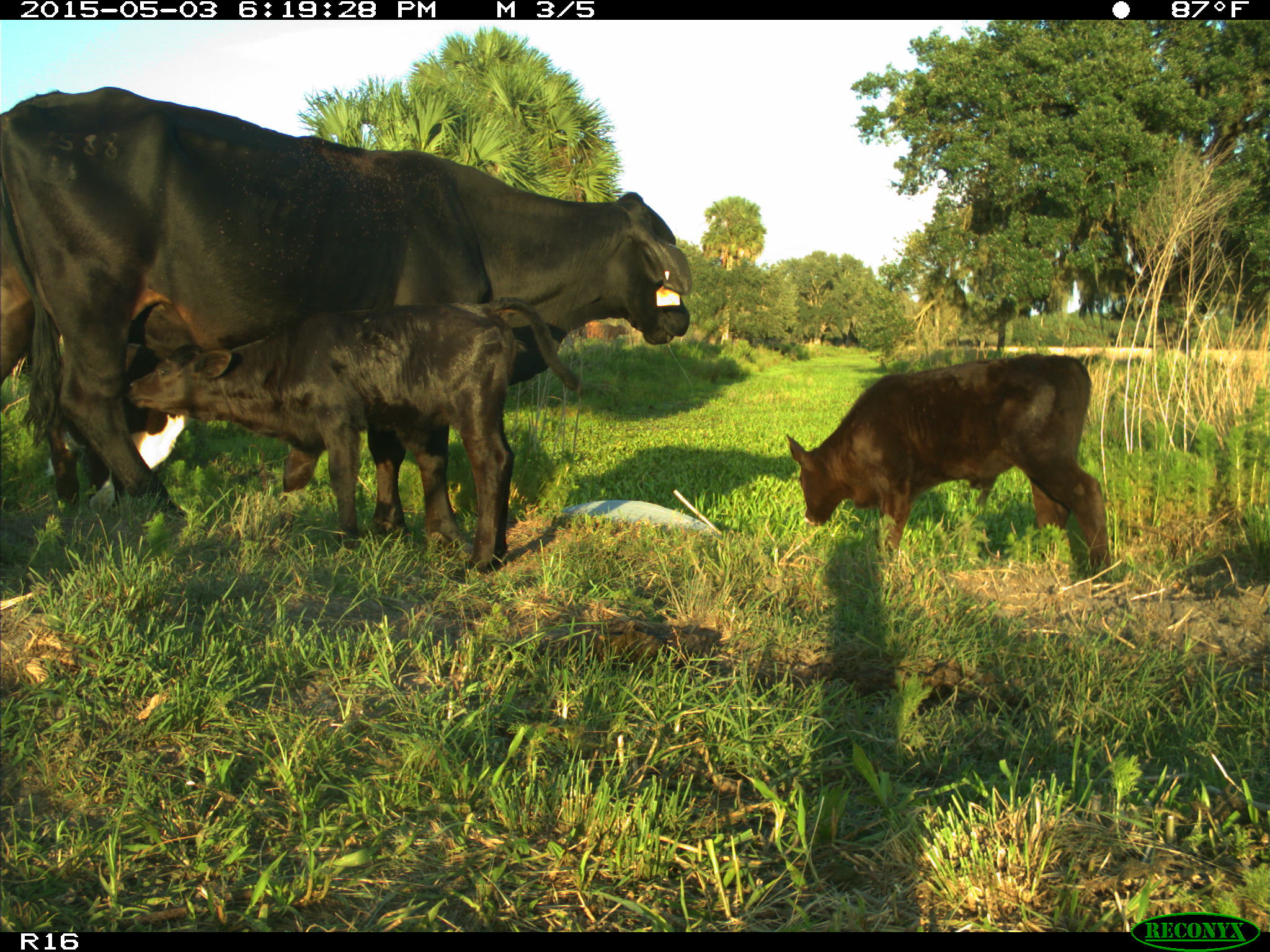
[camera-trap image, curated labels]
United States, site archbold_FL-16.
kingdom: Animalia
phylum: Chordata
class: Mammalia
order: Artiodactyla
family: Bovidae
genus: Bos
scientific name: Bos taurus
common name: domestic cow